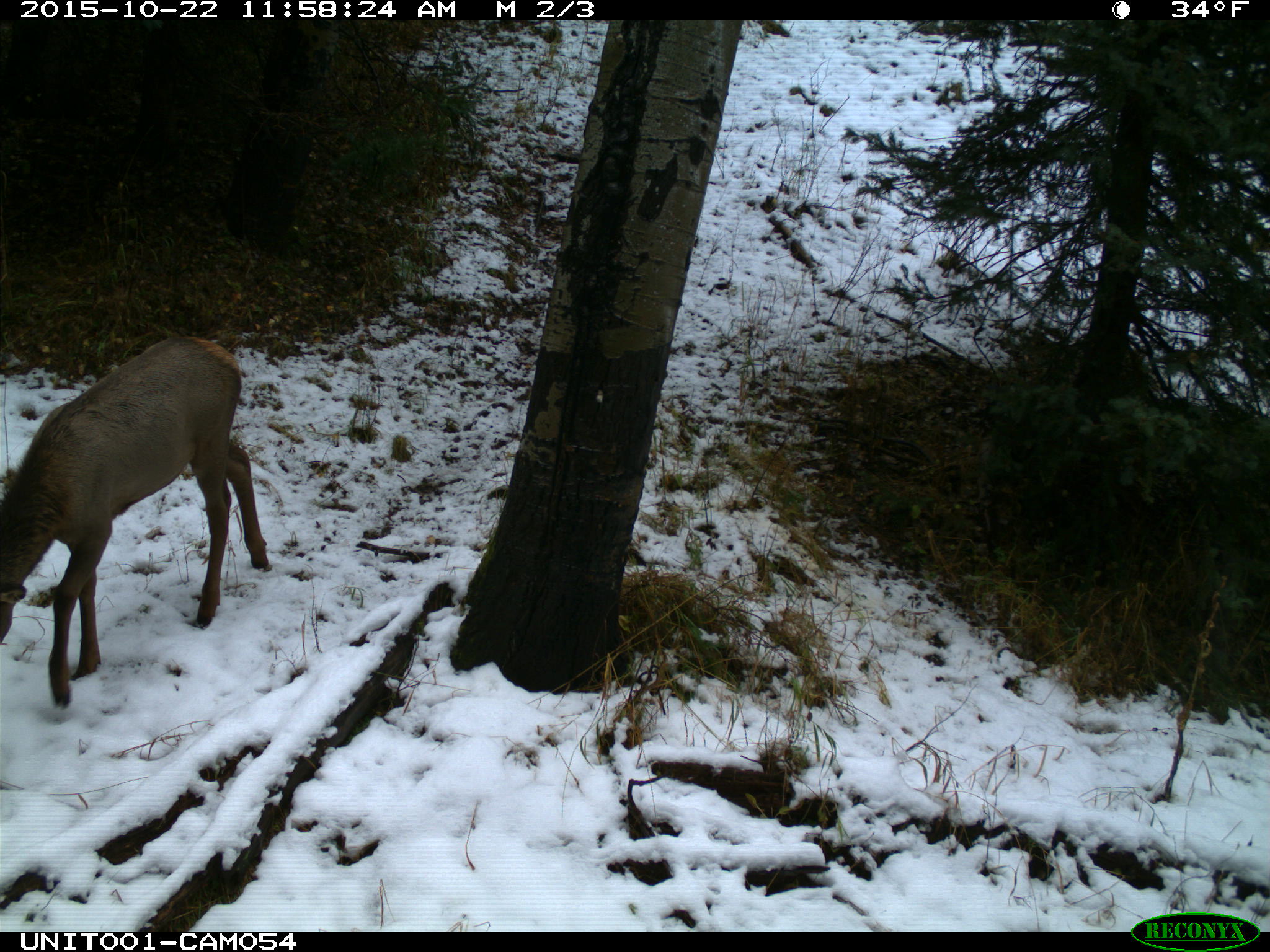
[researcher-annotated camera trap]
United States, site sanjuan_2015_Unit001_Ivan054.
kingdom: Animalia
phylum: Chordata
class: Mammalia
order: Artiodactyla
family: Cervidae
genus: Cervus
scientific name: Cervus elaphus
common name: red deer